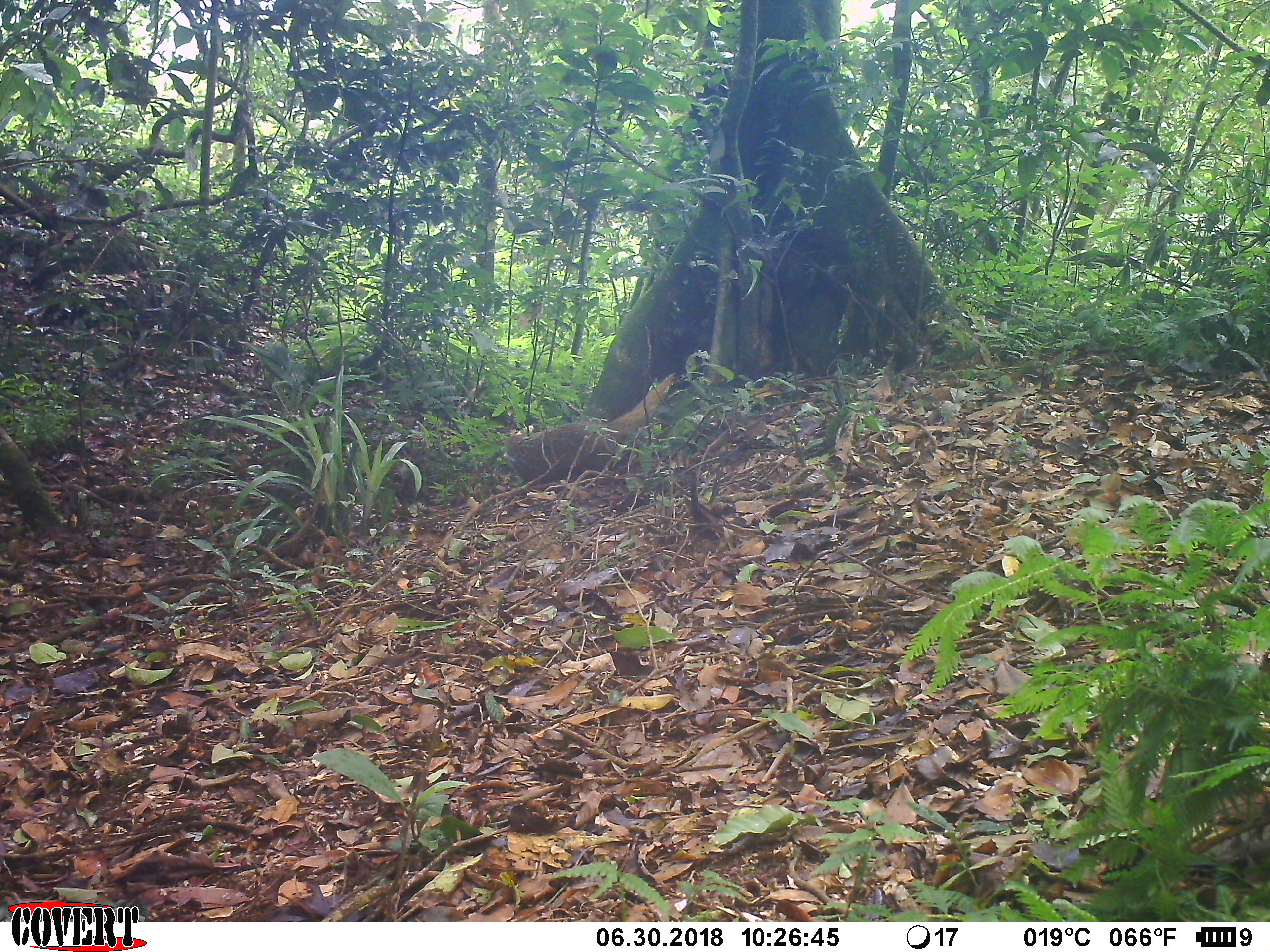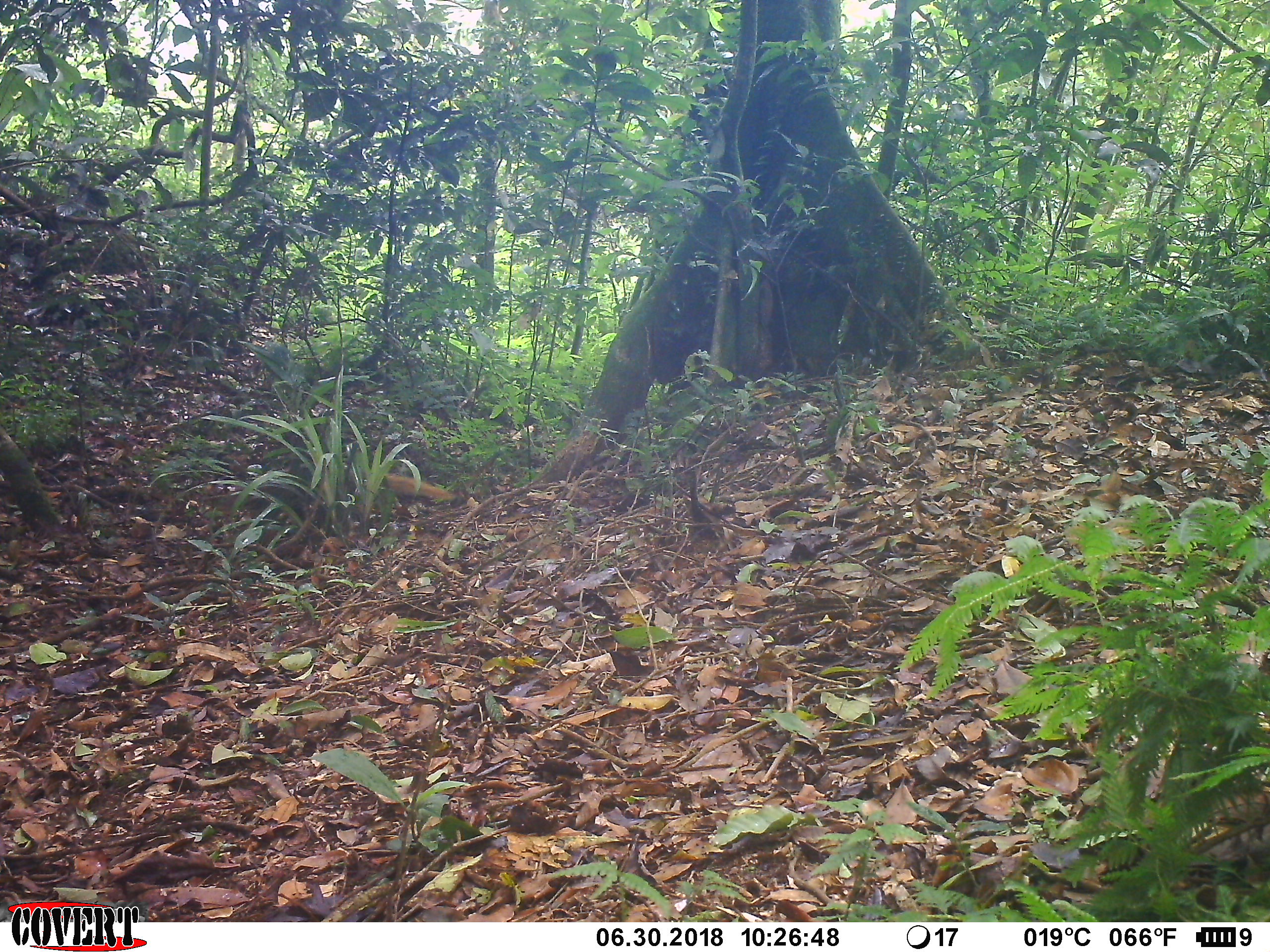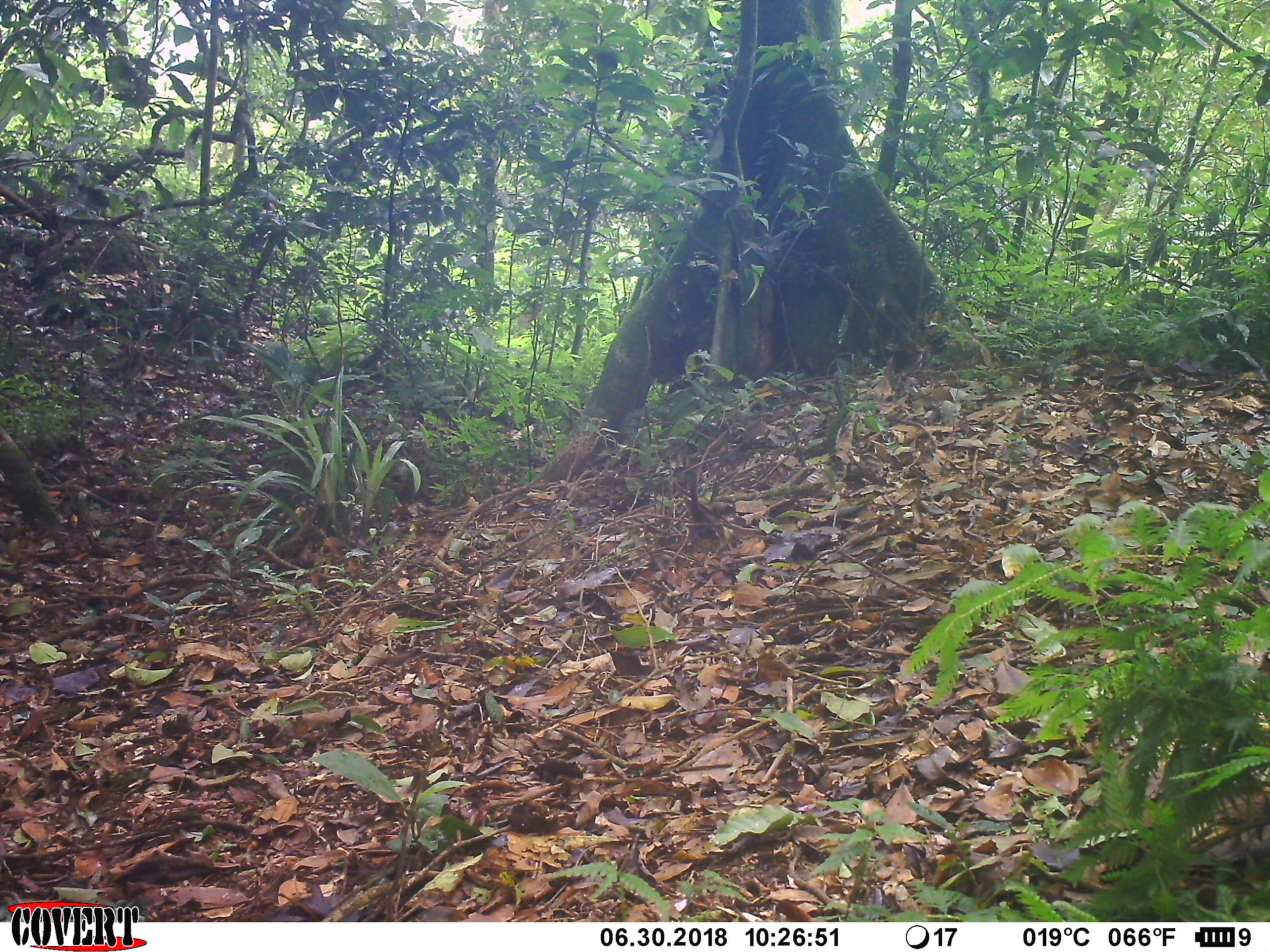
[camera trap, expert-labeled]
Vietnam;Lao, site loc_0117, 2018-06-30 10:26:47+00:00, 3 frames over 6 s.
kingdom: Animalia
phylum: Chordata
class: Mammalia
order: Carnivora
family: Herpestidae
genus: Urva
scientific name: Urva urva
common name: crab-eating mongoose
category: crab eating mongoose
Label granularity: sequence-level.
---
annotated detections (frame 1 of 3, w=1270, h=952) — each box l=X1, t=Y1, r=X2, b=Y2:
crab eating mongoose: l=504, t=372, r=677, b=487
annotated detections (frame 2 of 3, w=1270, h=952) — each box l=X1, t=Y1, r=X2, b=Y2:
crab eating mongoose: l=282, t=457, r=457, b=501